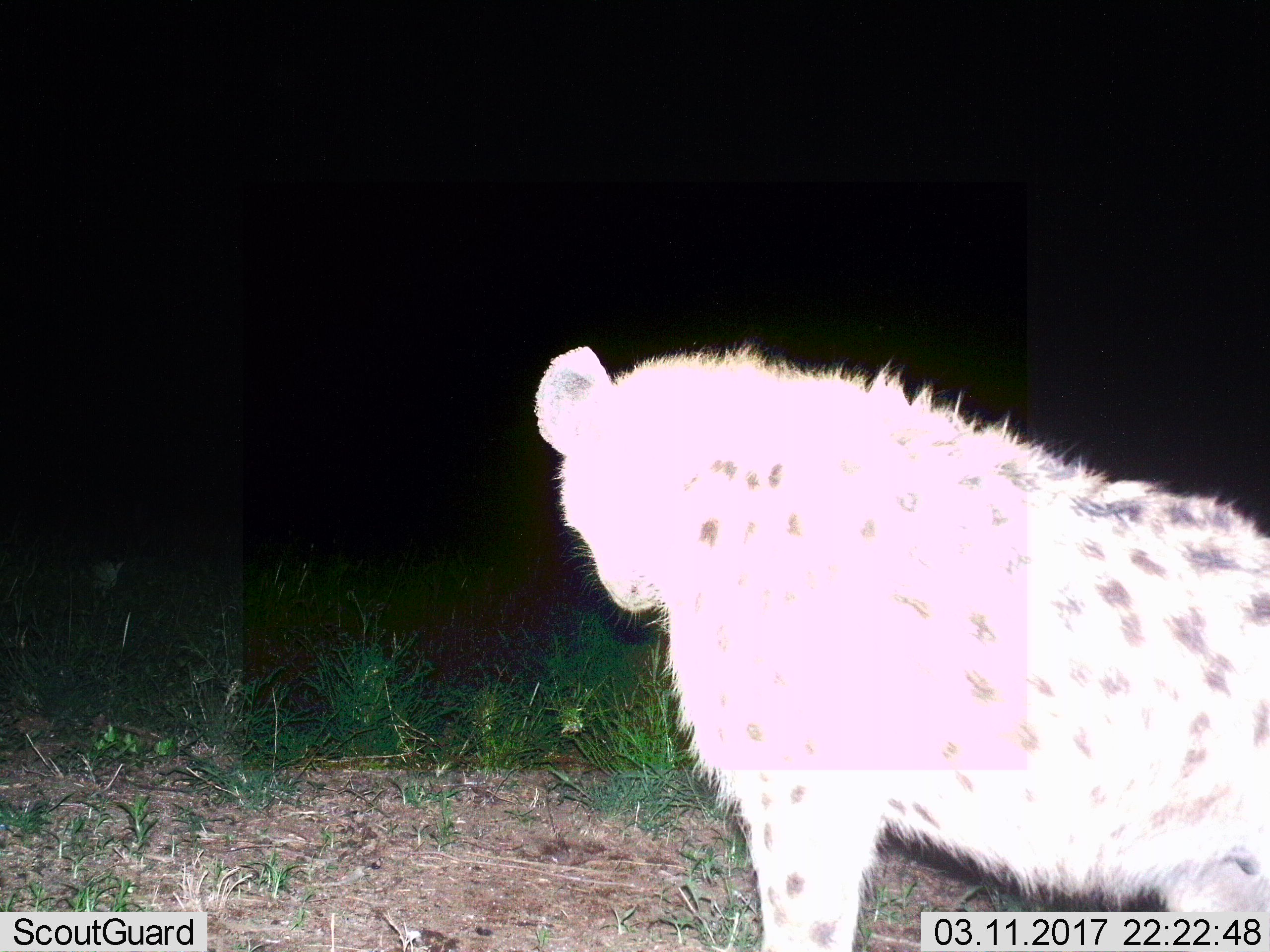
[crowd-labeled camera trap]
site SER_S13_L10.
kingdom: Animalia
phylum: Chordata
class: Mammalia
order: Carnivora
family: Hyaenidae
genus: Crocuta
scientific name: Crocuta crocuta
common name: spotted hyena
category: hyenaspotted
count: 1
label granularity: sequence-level